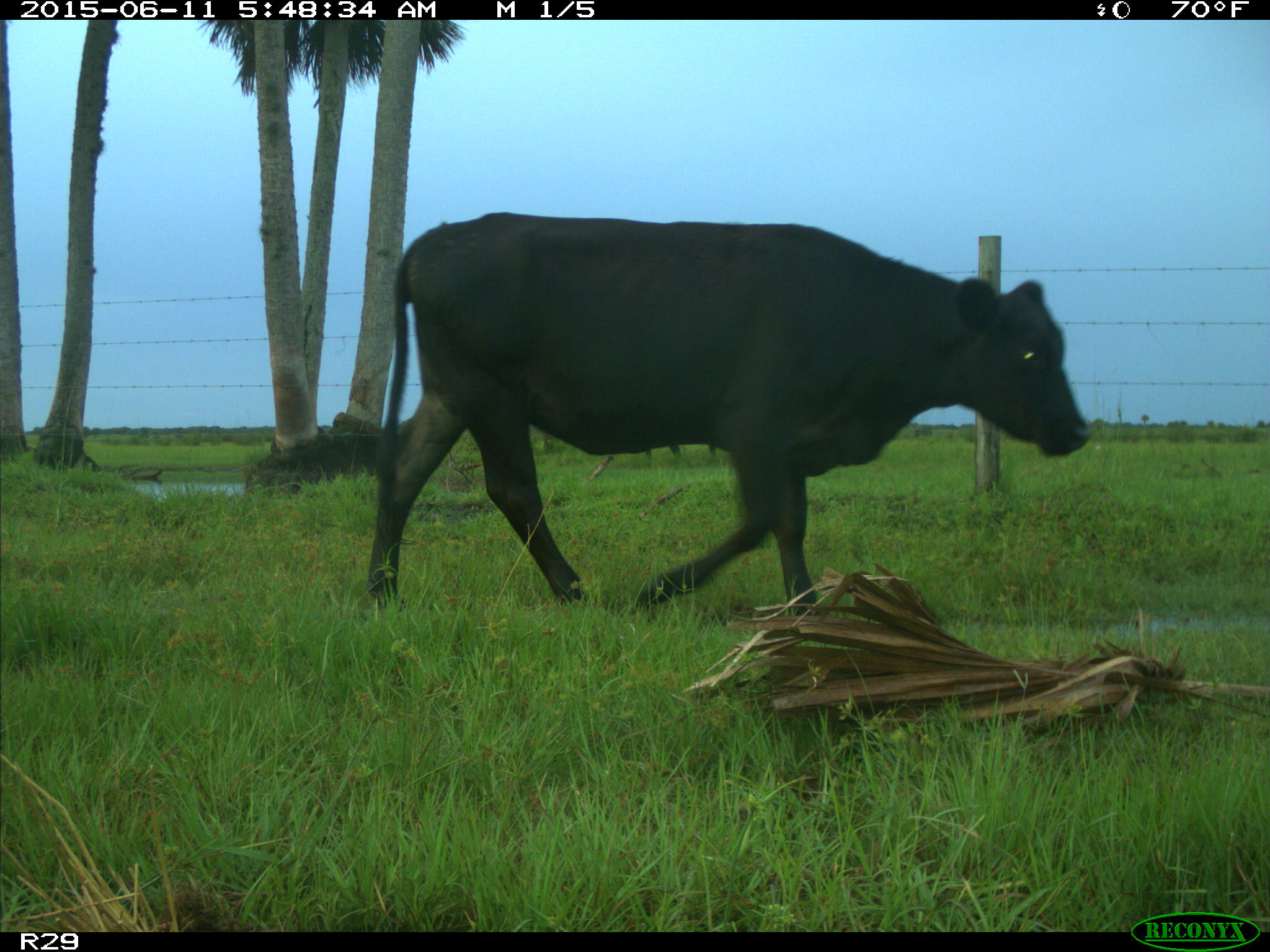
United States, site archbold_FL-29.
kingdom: Animalia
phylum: Chordata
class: Mammalia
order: Artiodactyla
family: Bovidae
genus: Bos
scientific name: Bos taurus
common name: domestic cow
Bos taurus (domestic cow).